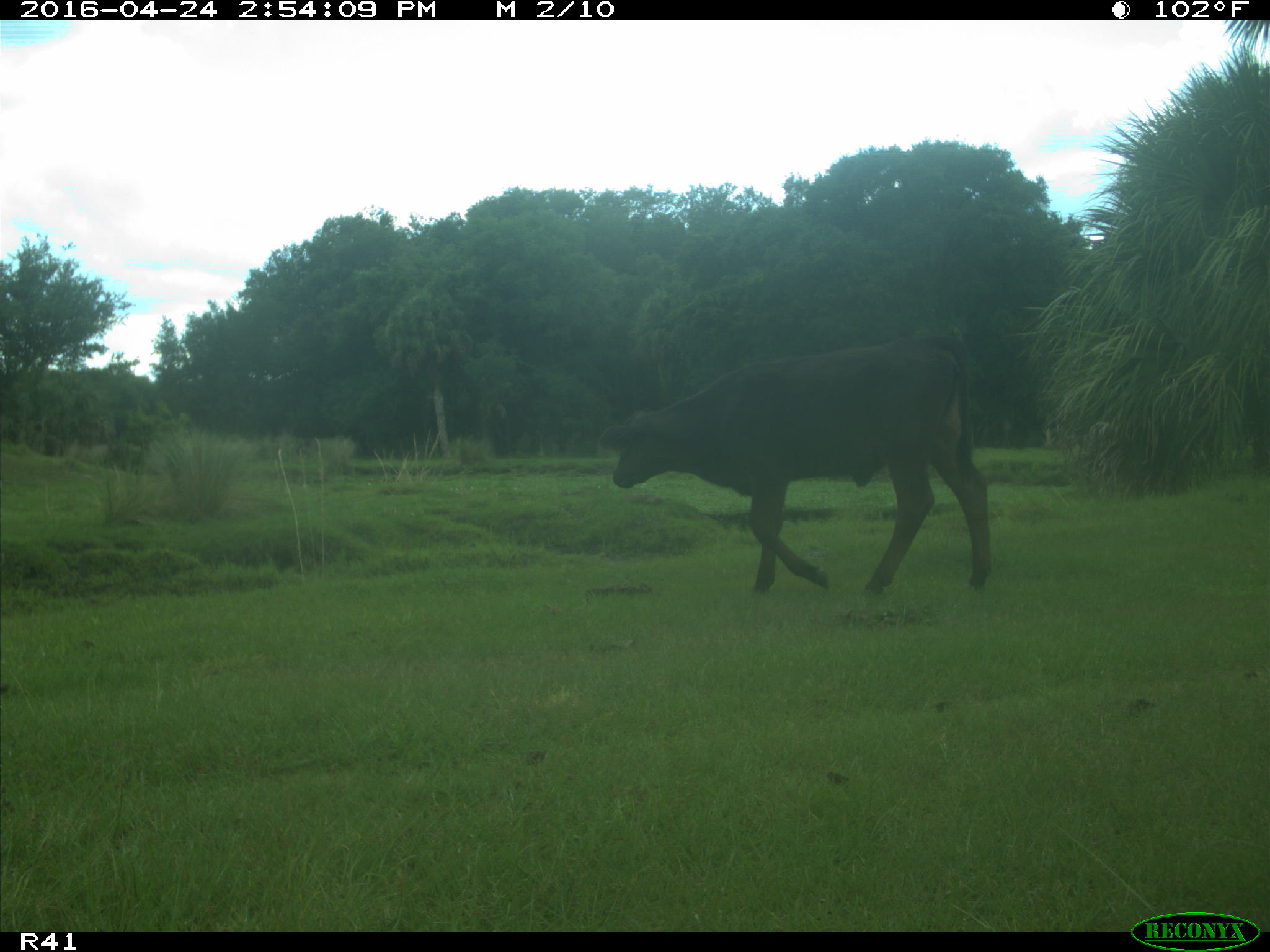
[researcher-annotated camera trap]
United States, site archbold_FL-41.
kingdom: Animalia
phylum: Chordata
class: Mammalia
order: Artiodactyla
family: Bovidae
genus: Bos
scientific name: Bos taurus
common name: domestic cow